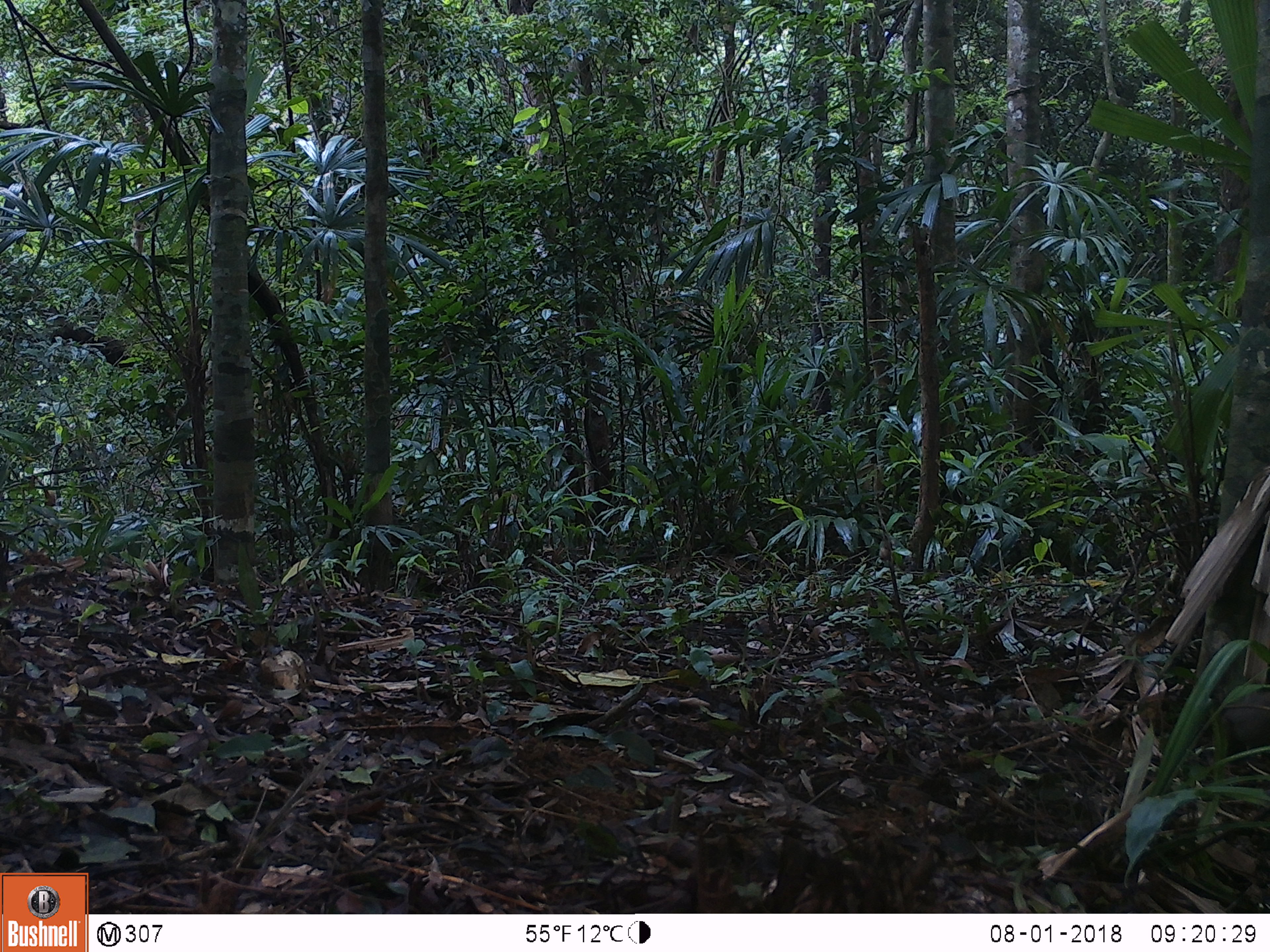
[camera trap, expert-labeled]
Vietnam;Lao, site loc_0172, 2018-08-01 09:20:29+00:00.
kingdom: Animalia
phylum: Chordata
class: Mammalia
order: Primates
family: Cercopithecidae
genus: Macaca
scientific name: Macaca arctoides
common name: stump-tailed macaque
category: stump tailed macaque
Stump tailed macaque (stump-tailed macaque) (Macaca arctoides). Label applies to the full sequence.